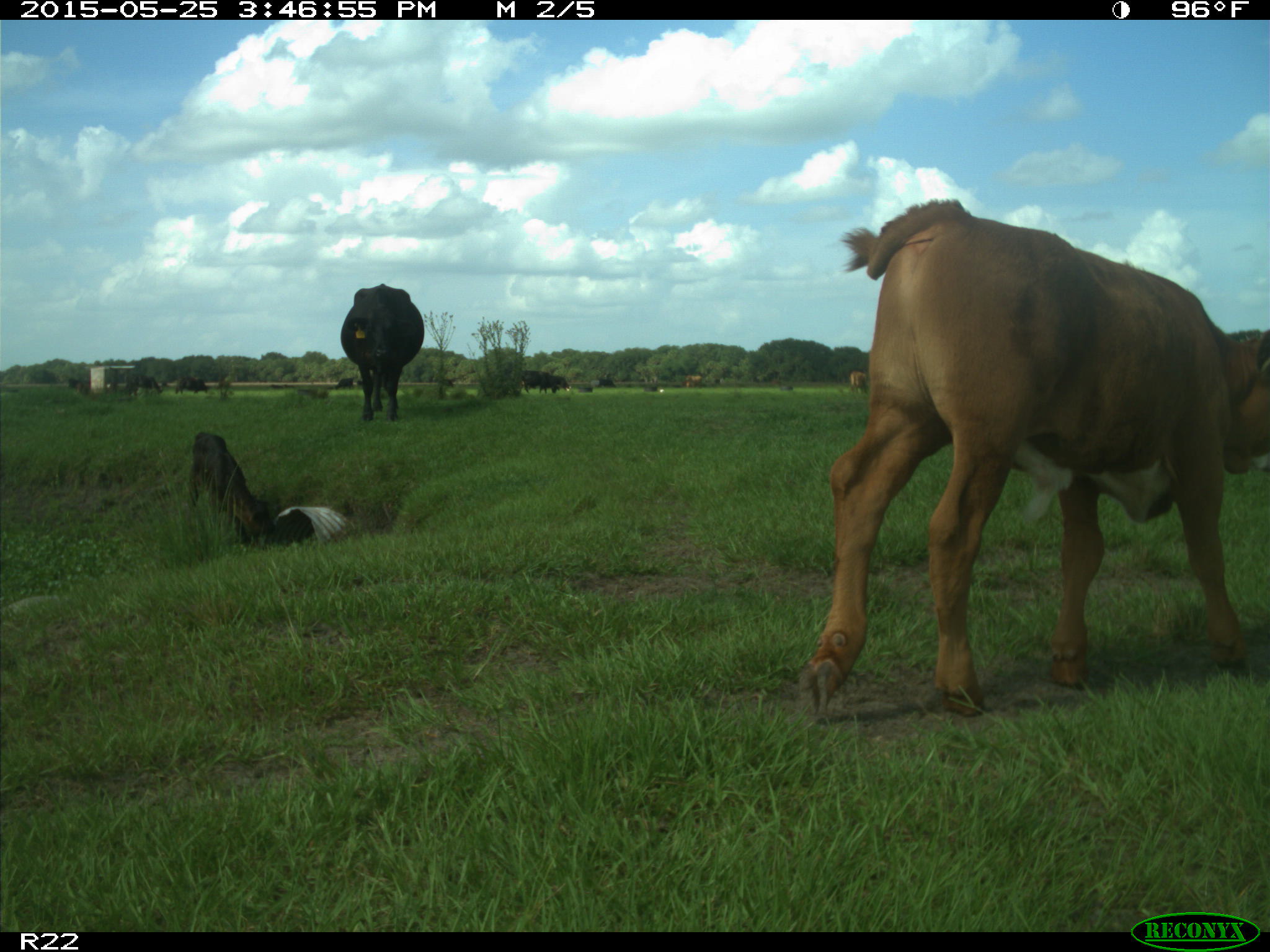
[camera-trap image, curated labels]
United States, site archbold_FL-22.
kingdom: Animalia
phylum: Chordata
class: Mammalia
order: Artiodactyla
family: Bovidae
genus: Bos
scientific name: Bos taurus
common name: domestic cow